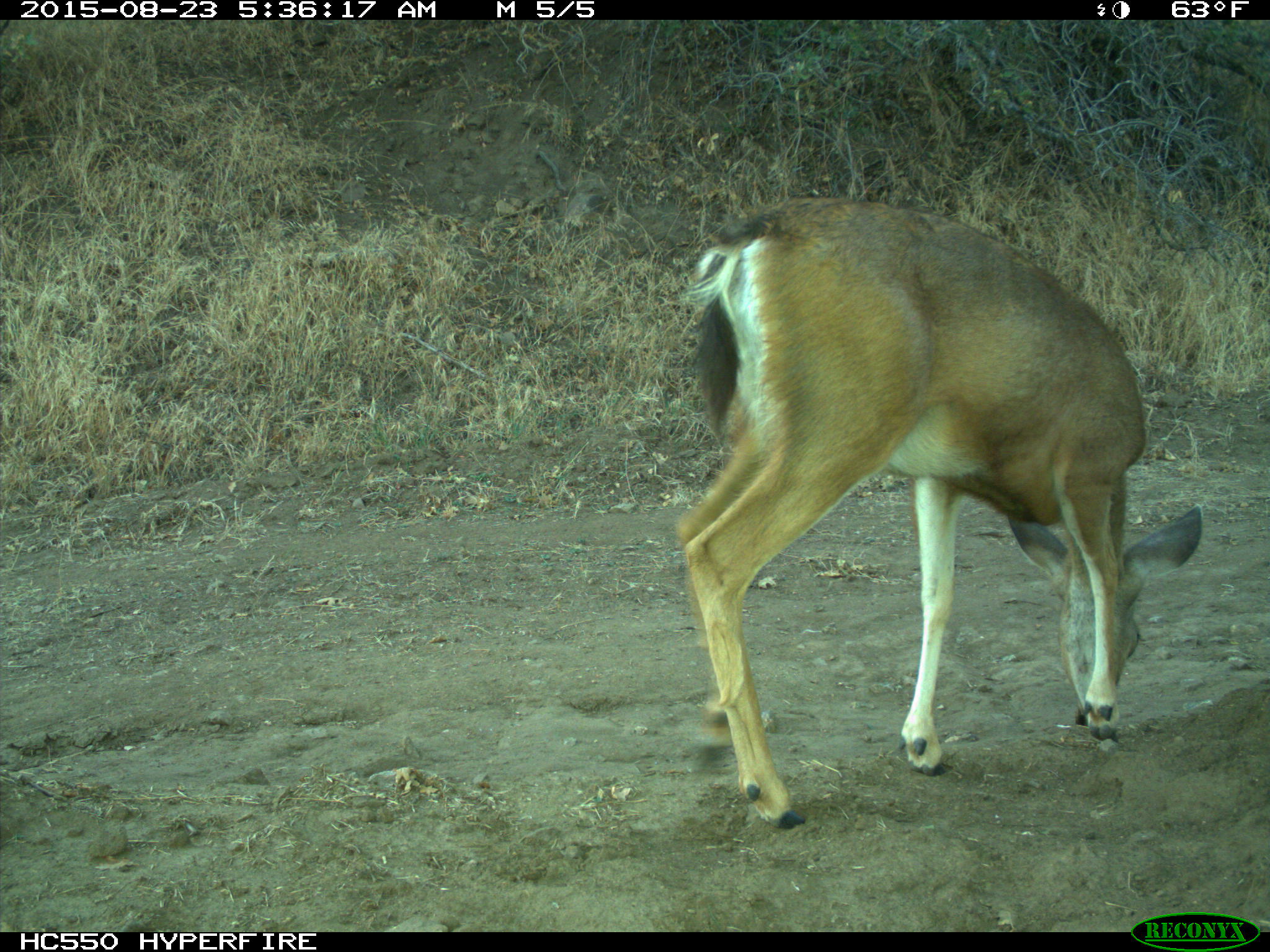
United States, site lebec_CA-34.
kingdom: Animalia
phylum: Chordata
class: Mammalia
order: Artiodactyla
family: Cervidae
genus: Odocoileus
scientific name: Odocoileus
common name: deer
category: unidentified deer